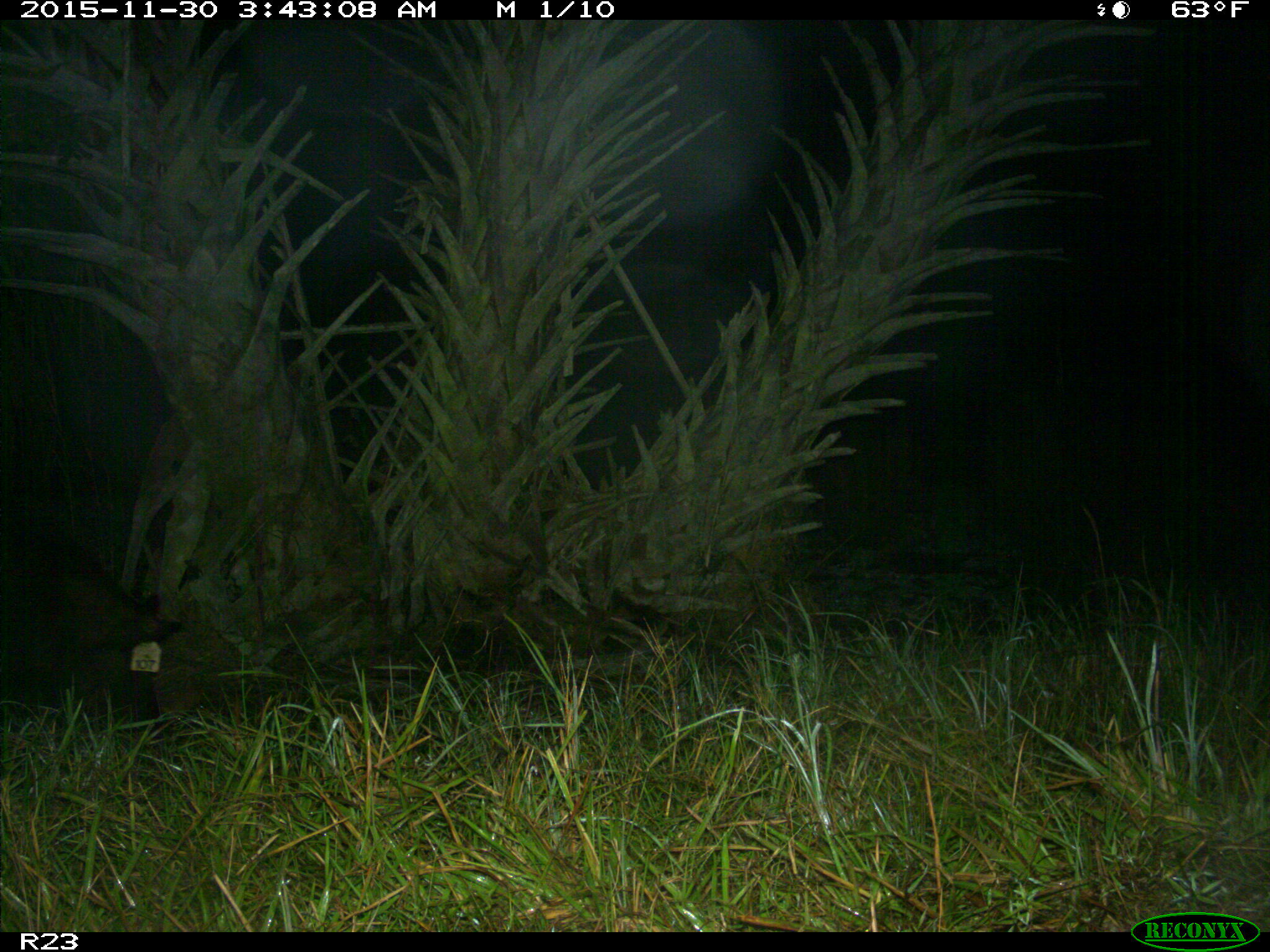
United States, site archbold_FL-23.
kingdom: Animalia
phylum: Chordata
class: Mammalia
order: Artiodactyla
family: Suidae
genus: Sus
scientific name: Sus scrofa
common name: wild boar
Sus scrofa (wild boar).